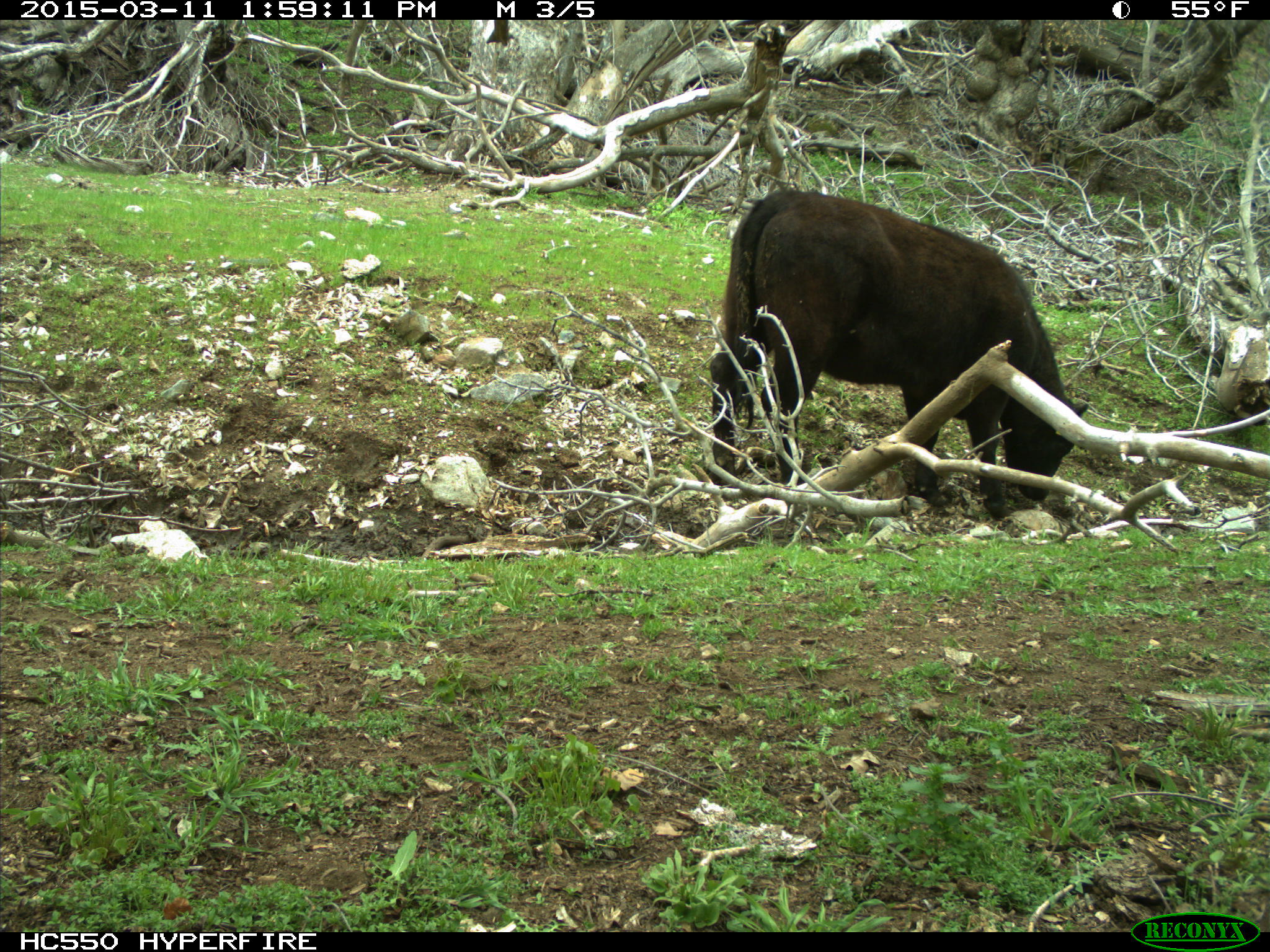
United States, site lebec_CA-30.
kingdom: Animalia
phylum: Chordata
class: Mammalia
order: Artiodactyla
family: Bovidae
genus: Bos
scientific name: Bos taurus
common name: domestic cow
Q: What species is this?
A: Bos taurus (domestic cow).